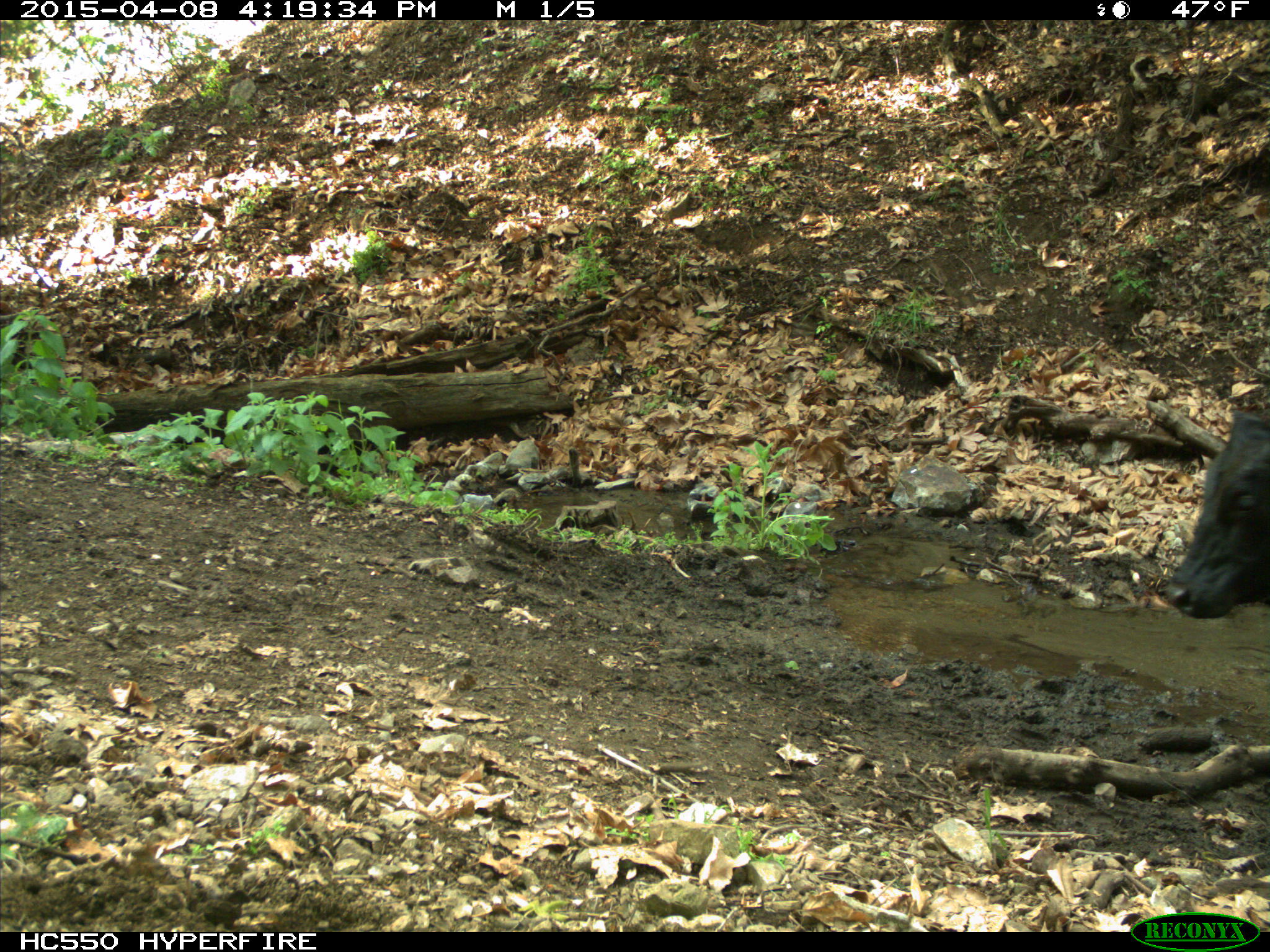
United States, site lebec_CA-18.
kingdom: Animalia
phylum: Chordata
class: Mammalia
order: Artiodactyla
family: Bovidae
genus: Bos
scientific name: Bos taurus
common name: domestic cow